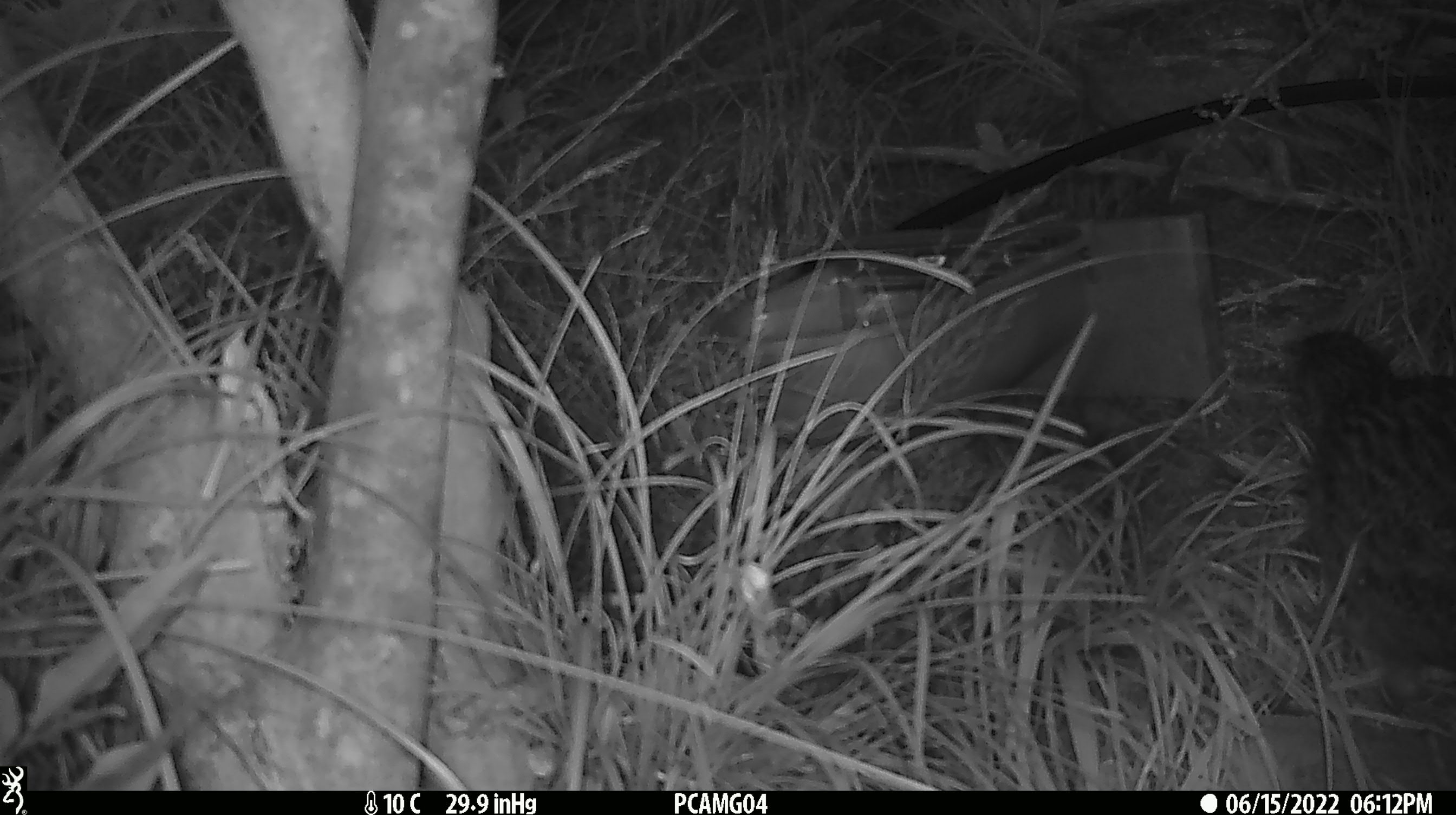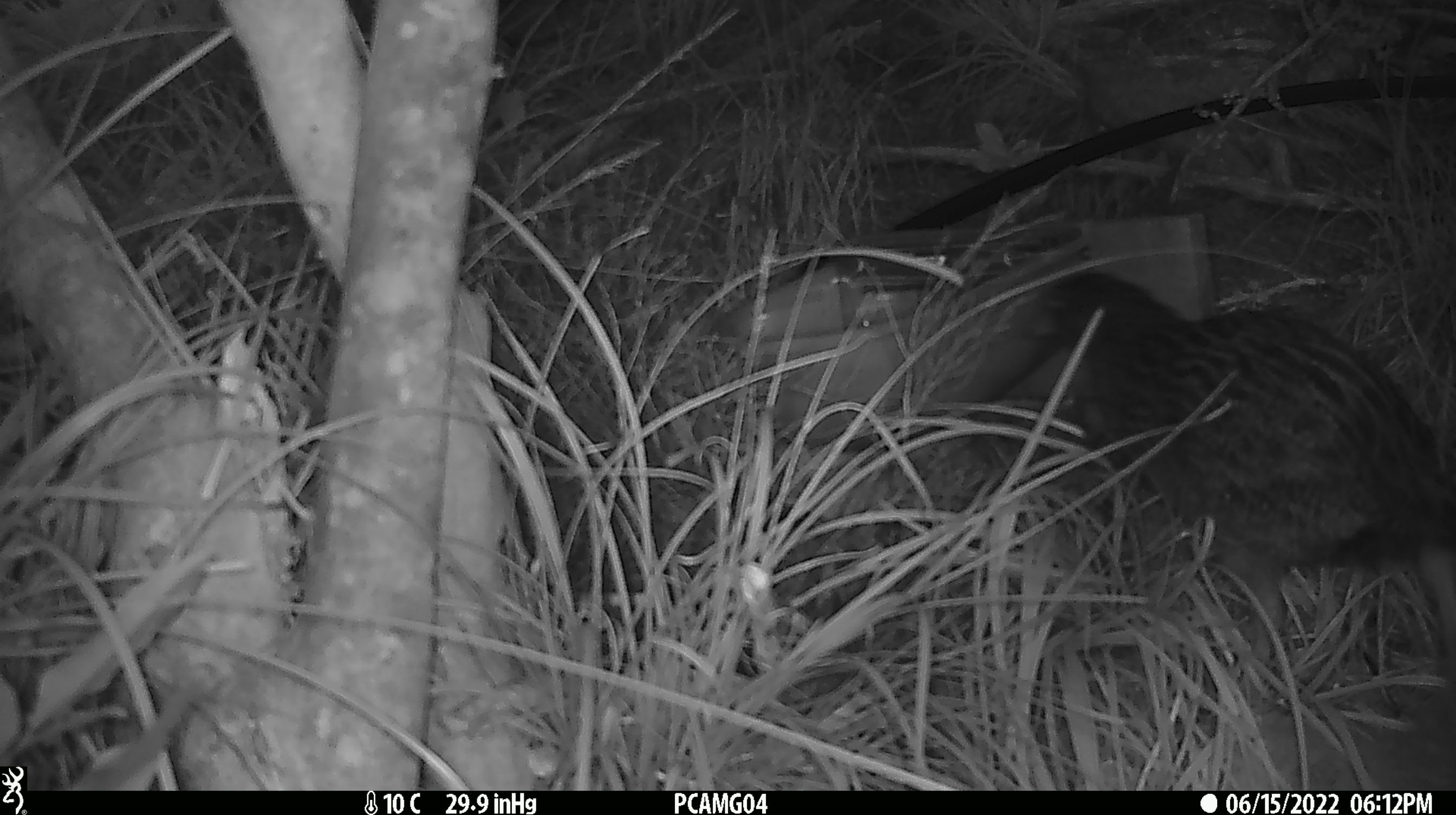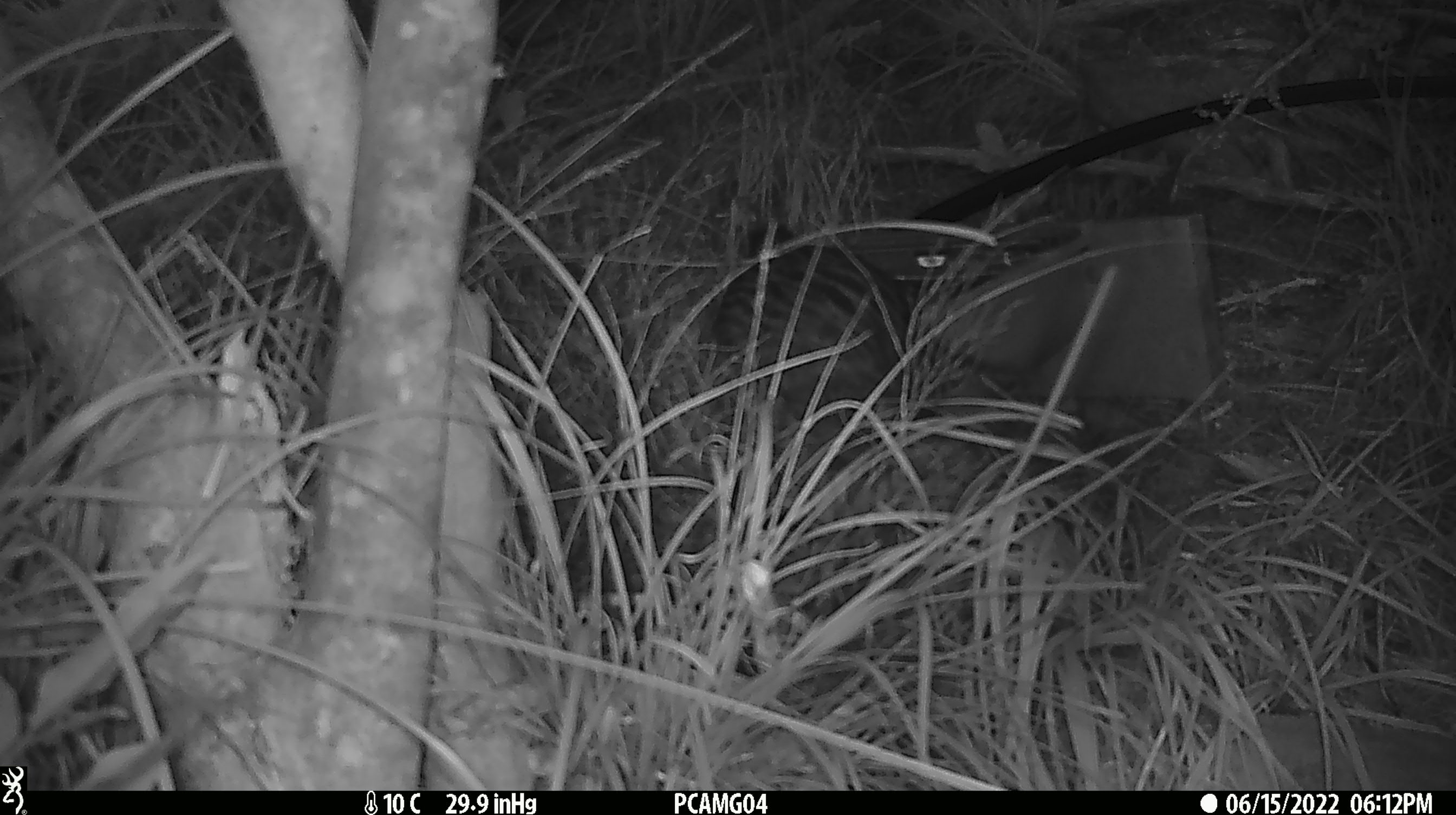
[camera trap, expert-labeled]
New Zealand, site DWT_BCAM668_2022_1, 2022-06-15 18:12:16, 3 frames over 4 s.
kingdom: Animalia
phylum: Chordata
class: Aves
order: Gruiformes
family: Rallidae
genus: Gallirallus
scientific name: Gallirallus australis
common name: weka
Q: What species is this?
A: Weka (Gallirallus australis).